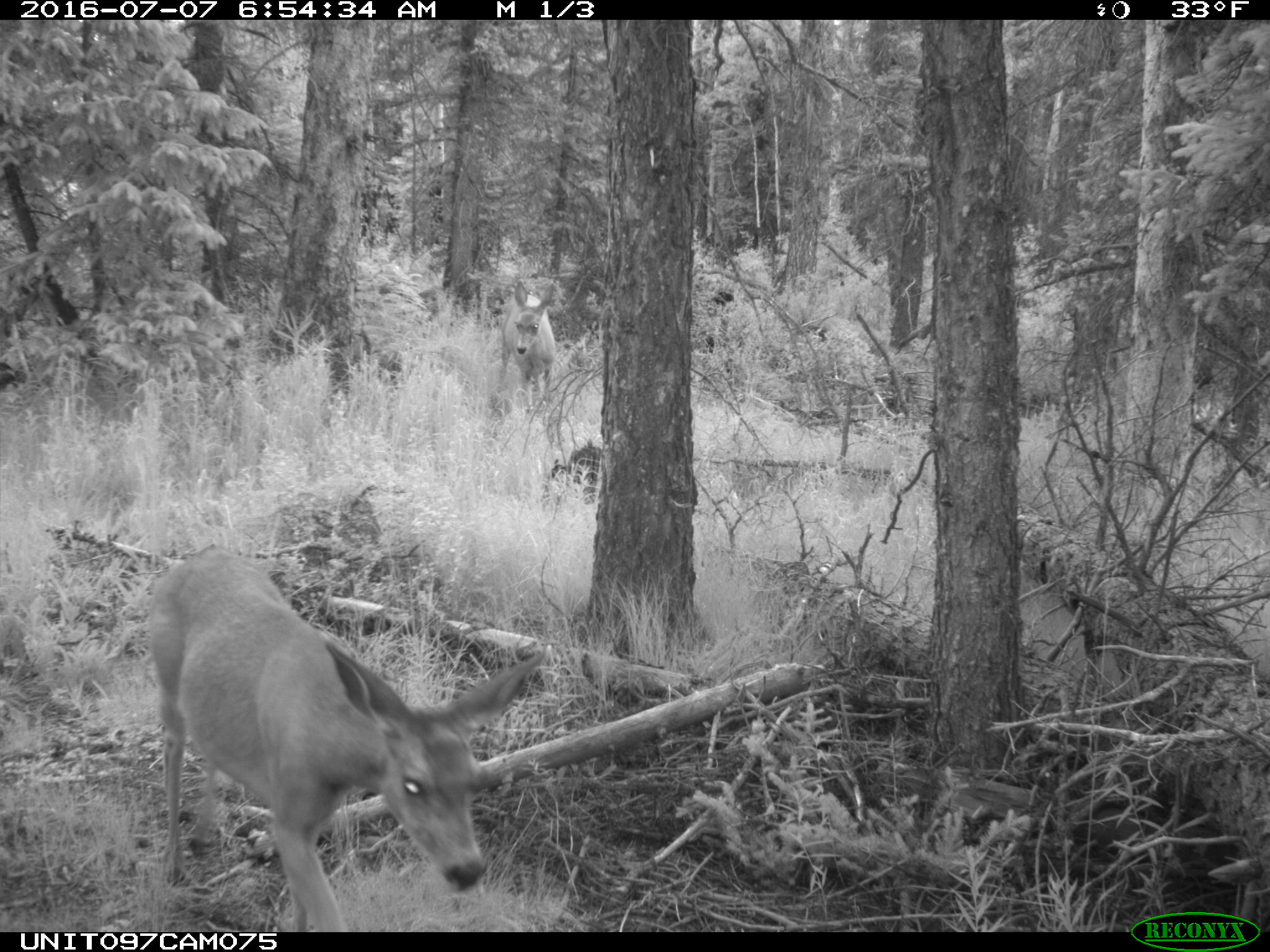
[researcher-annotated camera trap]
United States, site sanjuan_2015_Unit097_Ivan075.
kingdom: Animalia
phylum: Chordata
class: Mammalia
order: Artiodactyla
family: Cervidae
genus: Odocoileus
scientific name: Odocoileus hemionus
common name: mule deer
Odocoileus hemionus (mule deer).